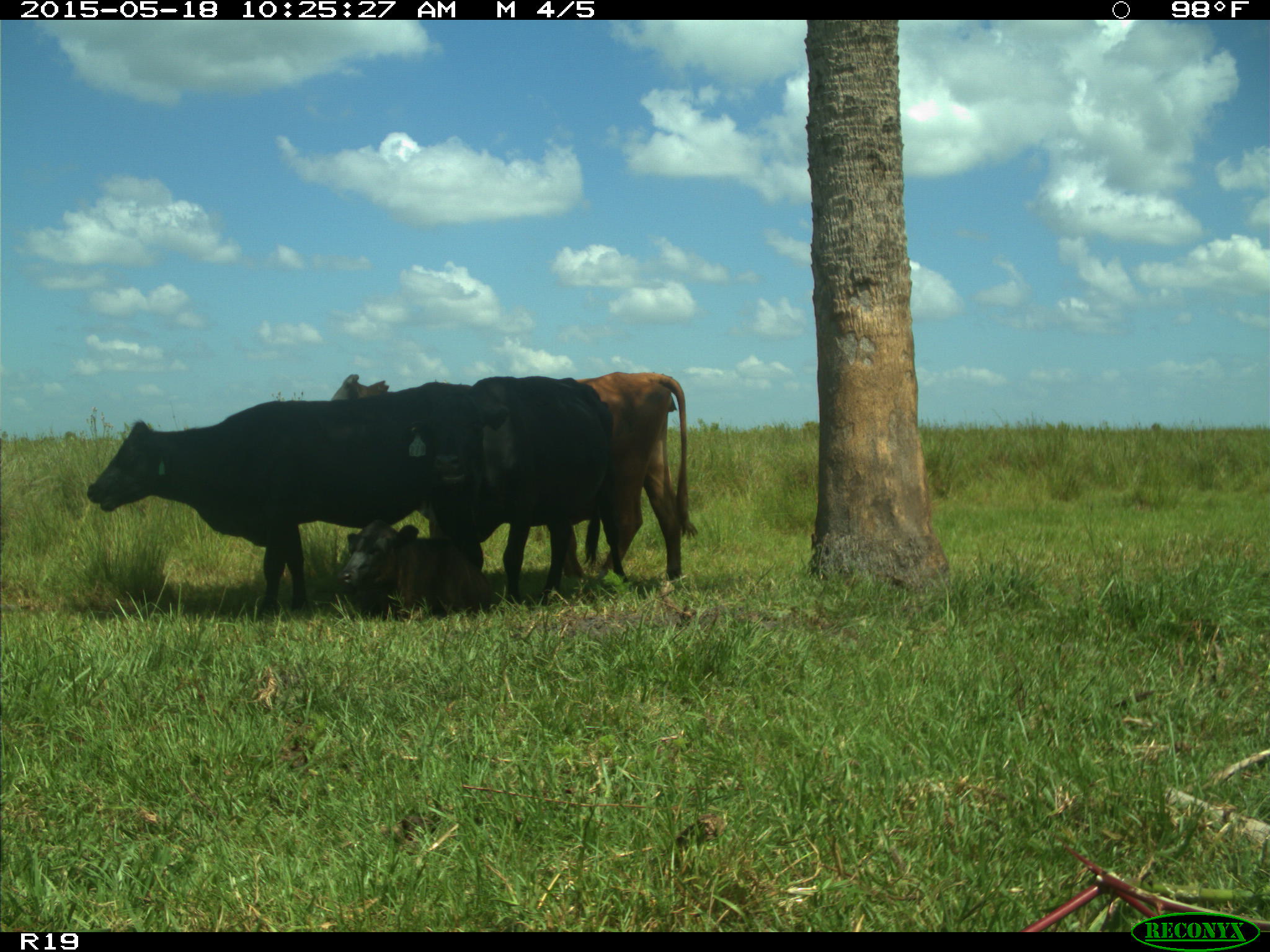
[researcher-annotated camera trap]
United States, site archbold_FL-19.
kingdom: Animalia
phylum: Chordata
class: Mammalia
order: Artiodactyla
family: Bovidae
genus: Bos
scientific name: Bos taurus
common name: domestic cow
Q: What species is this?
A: Bos taurus (domestic cow).